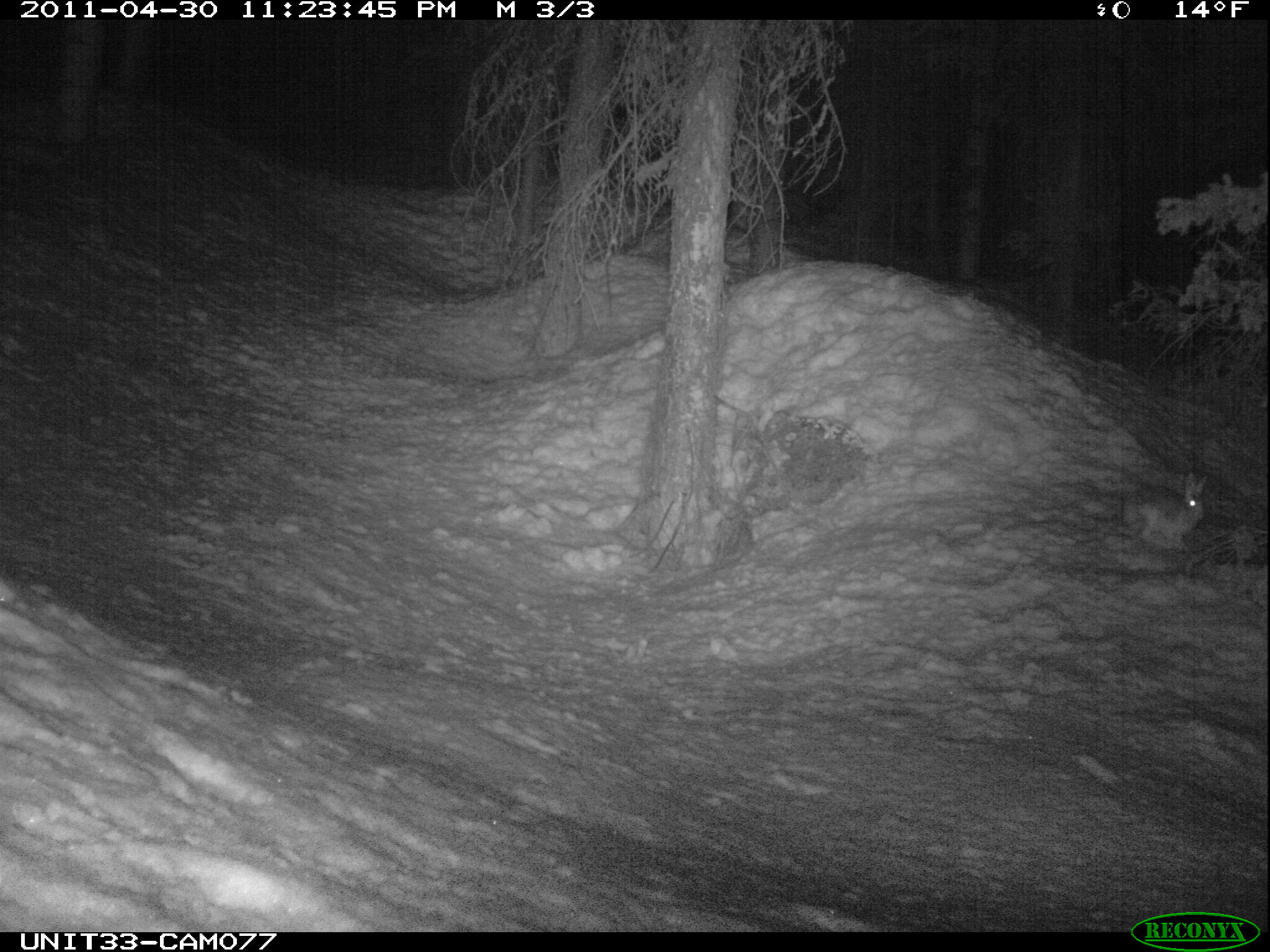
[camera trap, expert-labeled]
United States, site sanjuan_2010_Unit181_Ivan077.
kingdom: Animalia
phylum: Chordata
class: Mammalia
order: Lagomorpha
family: Leporidae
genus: Lepus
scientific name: Lepus americanus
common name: snowshoe hare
Lepus americanus (snowshoe hare).